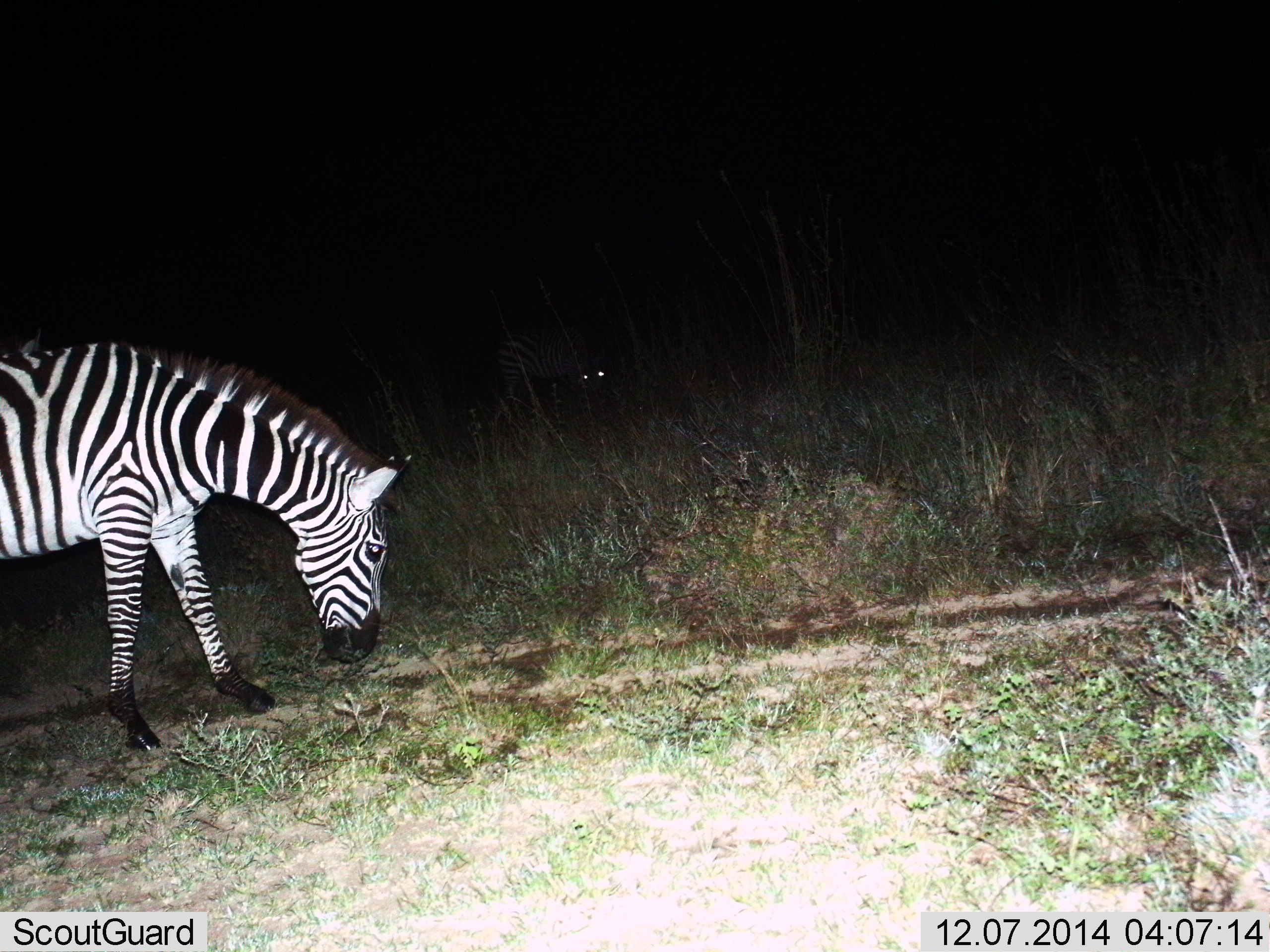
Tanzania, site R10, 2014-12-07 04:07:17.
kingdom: Animalia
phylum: Chordata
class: Mammalia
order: Perissodactyla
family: Equidae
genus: Equus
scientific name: Equus quagga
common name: plains zebra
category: zebra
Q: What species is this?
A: Zebra (plains zebra) (Equus quagga).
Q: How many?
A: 2.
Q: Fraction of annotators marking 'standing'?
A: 40%.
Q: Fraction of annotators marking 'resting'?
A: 0%.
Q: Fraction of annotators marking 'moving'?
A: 0%.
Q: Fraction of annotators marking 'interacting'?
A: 0%.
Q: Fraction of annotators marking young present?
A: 0%.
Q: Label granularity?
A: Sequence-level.